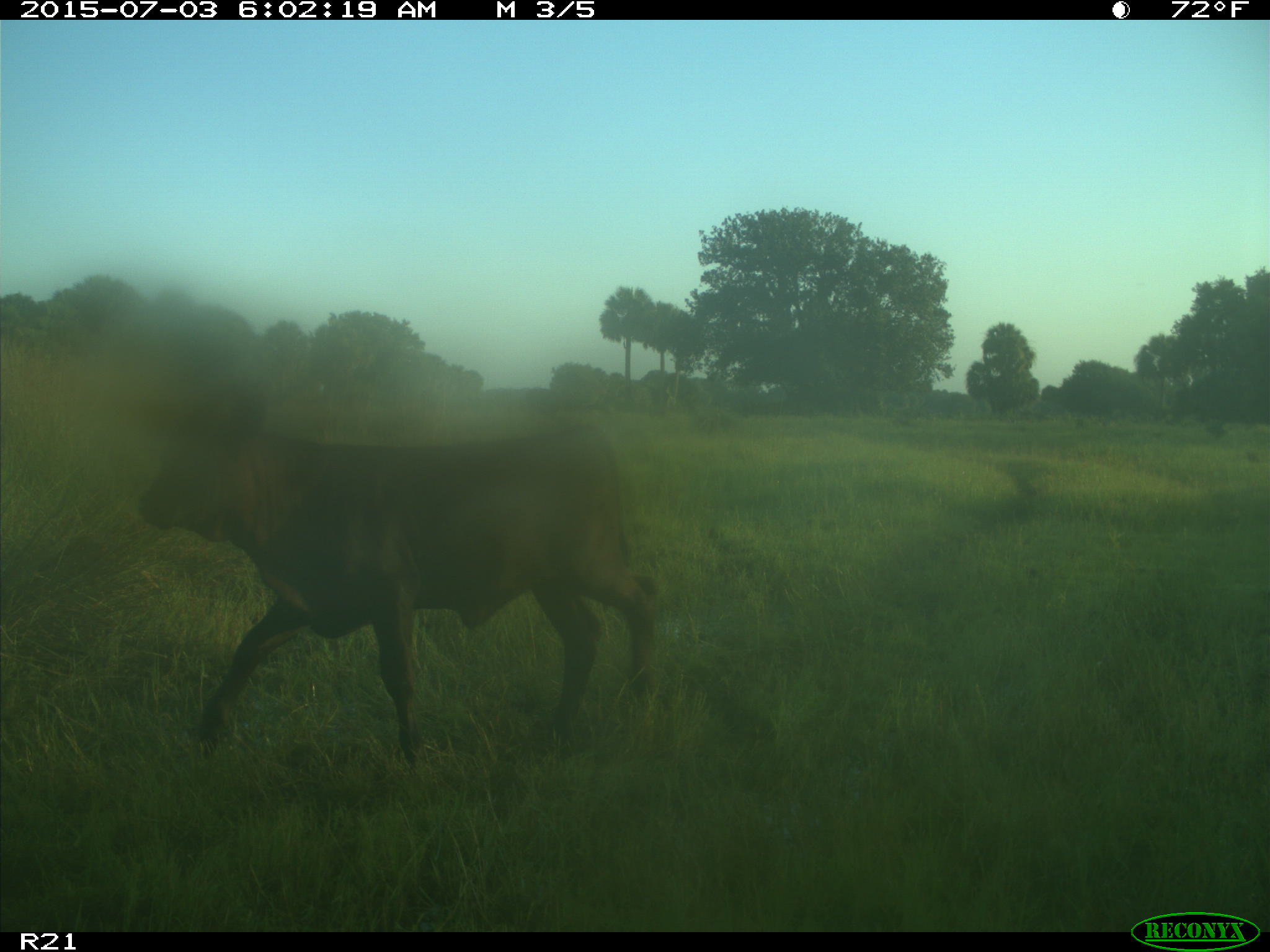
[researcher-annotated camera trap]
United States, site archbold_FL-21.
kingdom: Animalia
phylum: Chordata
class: Mammalia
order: Artiodactyla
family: Bovidae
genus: Bos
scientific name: Bos taurus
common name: domestic cow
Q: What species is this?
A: Bos taurus (domestic cow).